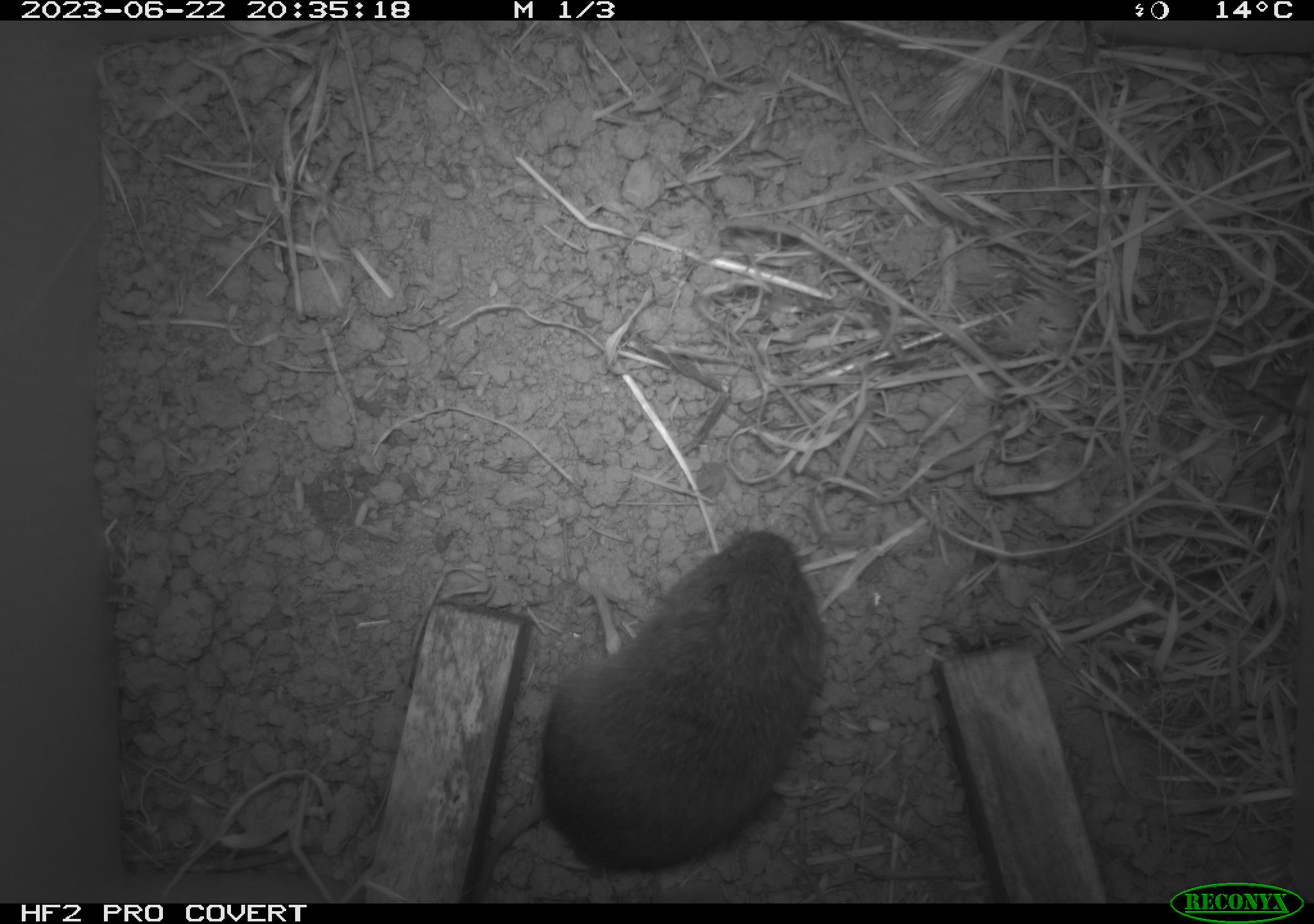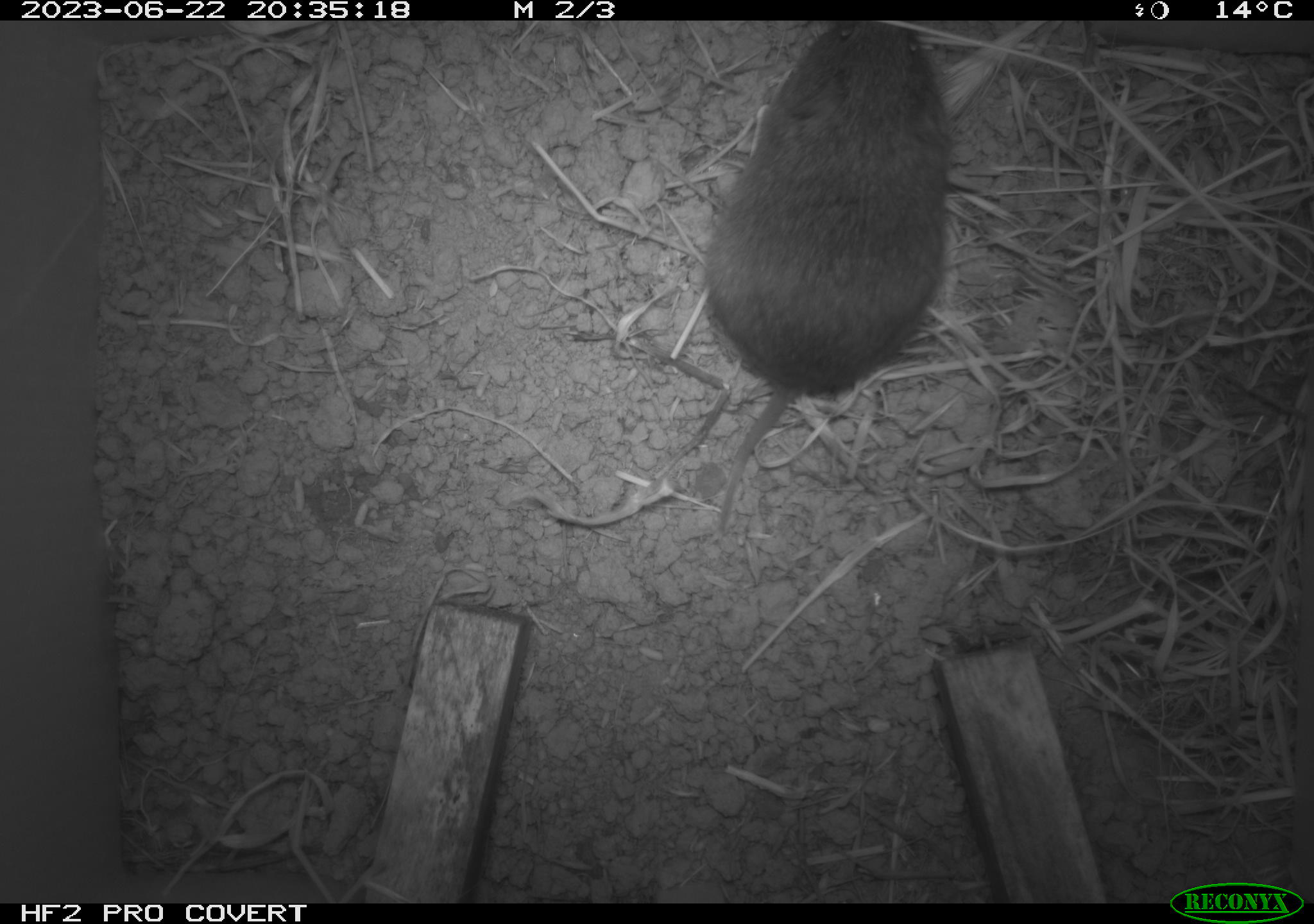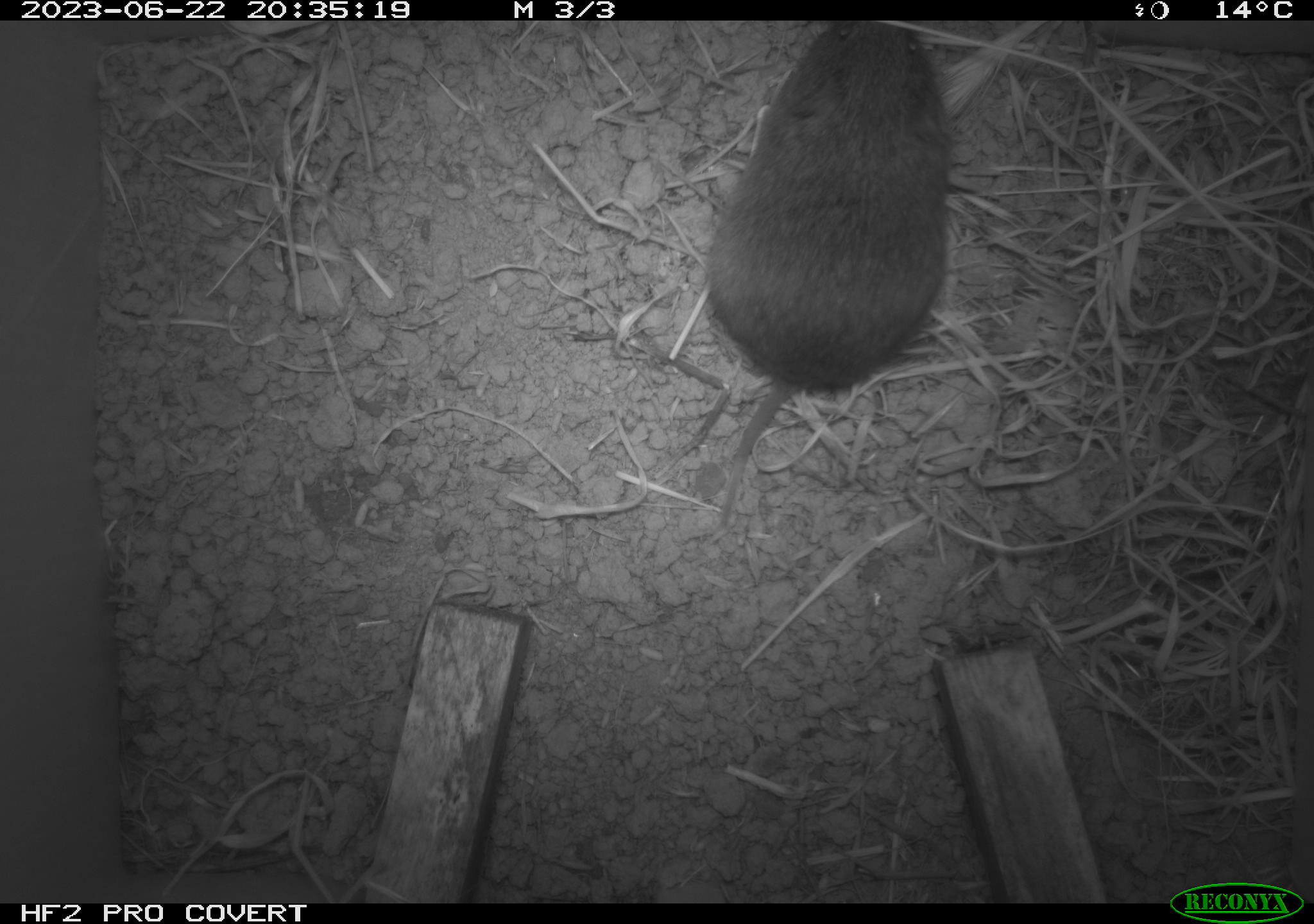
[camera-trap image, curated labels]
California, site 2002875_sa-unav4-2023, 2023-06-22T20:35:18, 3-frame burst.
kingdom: Animalia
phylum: Chordata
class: Mammalia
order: Rodentia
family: Cricetidae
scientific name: Arvicolinae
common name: voles, lemmings, and muskrats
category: arvicolinae subfamily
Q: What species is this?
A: Arvicolinae subfamily (voles, lemmings, and muskrats) (Arvicolinae).